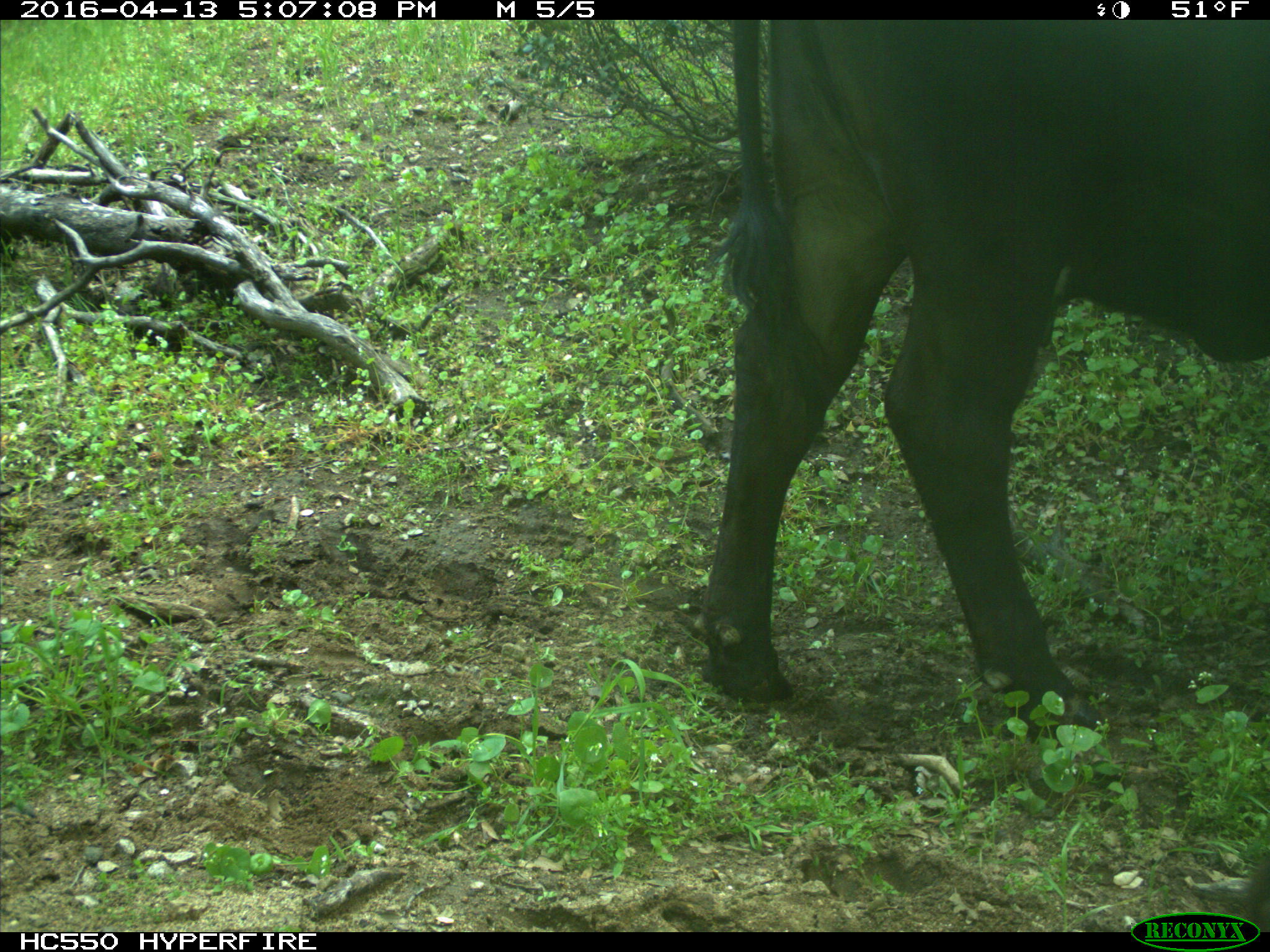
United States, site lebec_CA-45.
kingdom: Animalia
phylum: Chordata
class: Mammalia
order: Artiodactyla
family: Bovidae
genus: Bos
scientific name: Bos taurus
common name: domestic cow